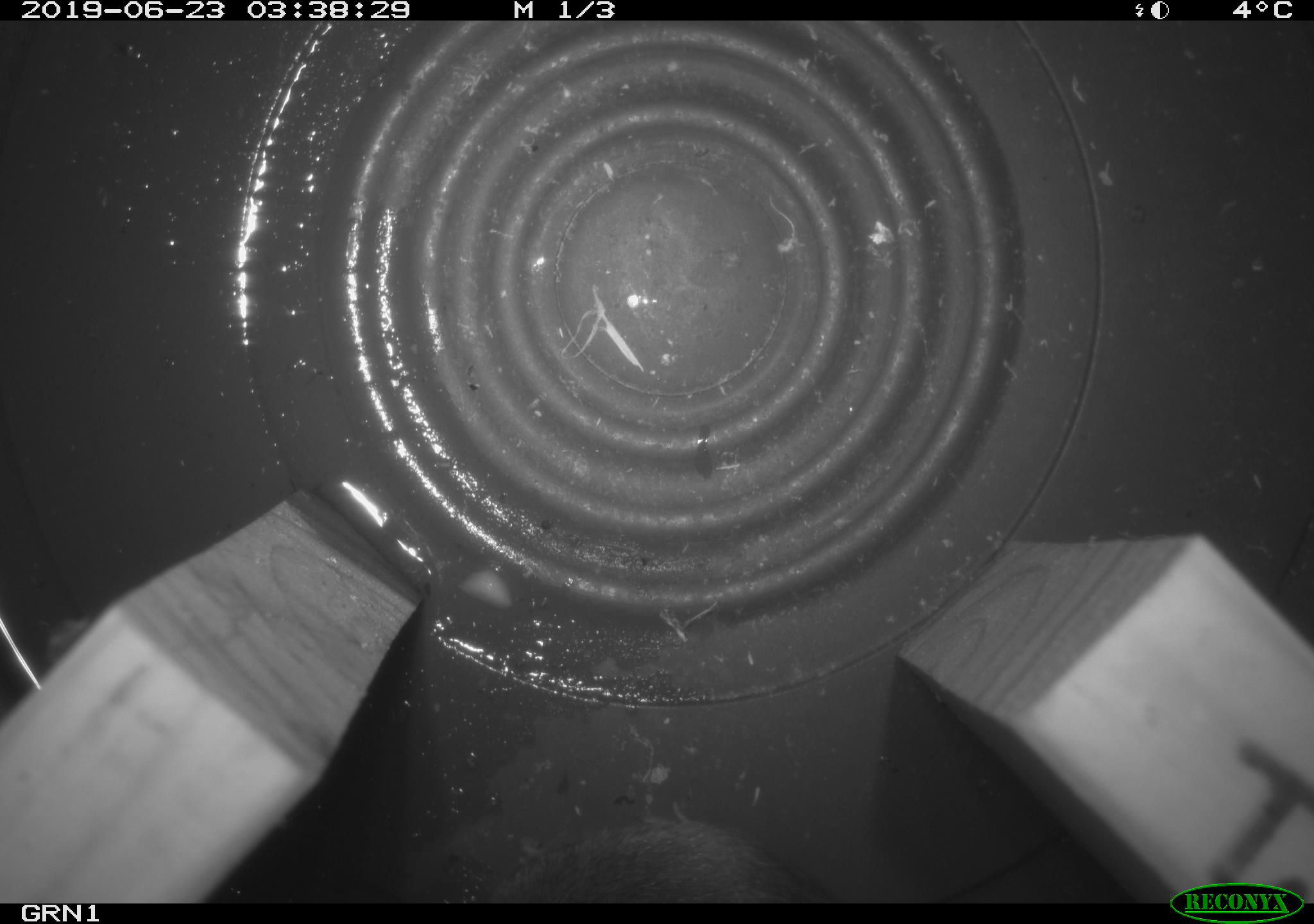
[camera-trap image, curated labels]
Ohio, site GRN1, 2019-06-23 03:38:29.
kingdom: Animalia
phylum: Chordata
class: Mammalia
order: Rodentia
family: Cricetidae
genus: Microtus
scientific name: Microtus pennsylvanicus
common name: meadow vole